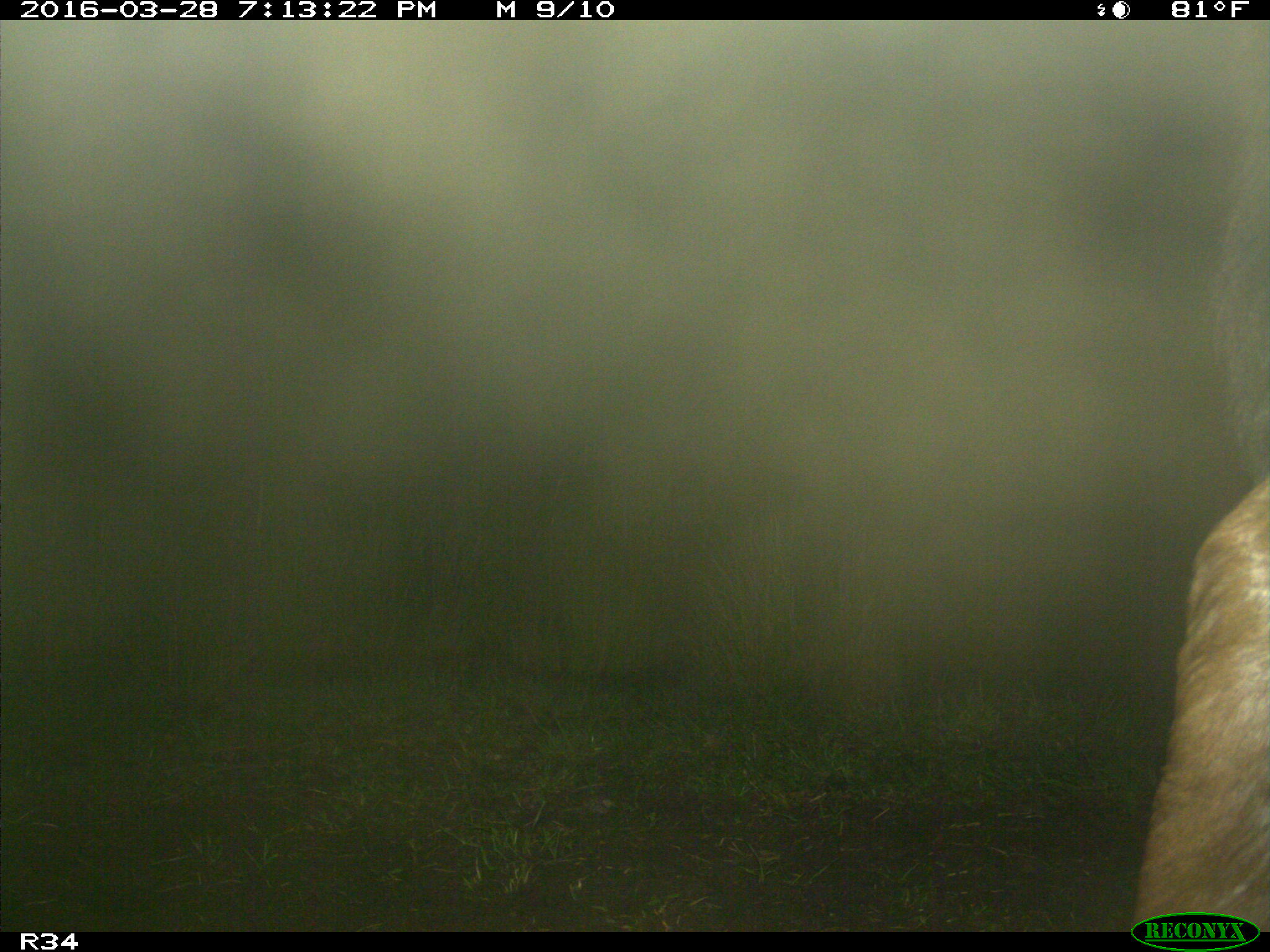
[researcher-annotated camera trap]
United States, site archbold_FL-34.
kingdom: Animalia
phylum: Chordata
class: Mammalia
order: Artiodactyla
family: Bovidae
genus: Bos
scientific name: Bos taurus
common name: domestic cow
Bos taurus (domestic cow).